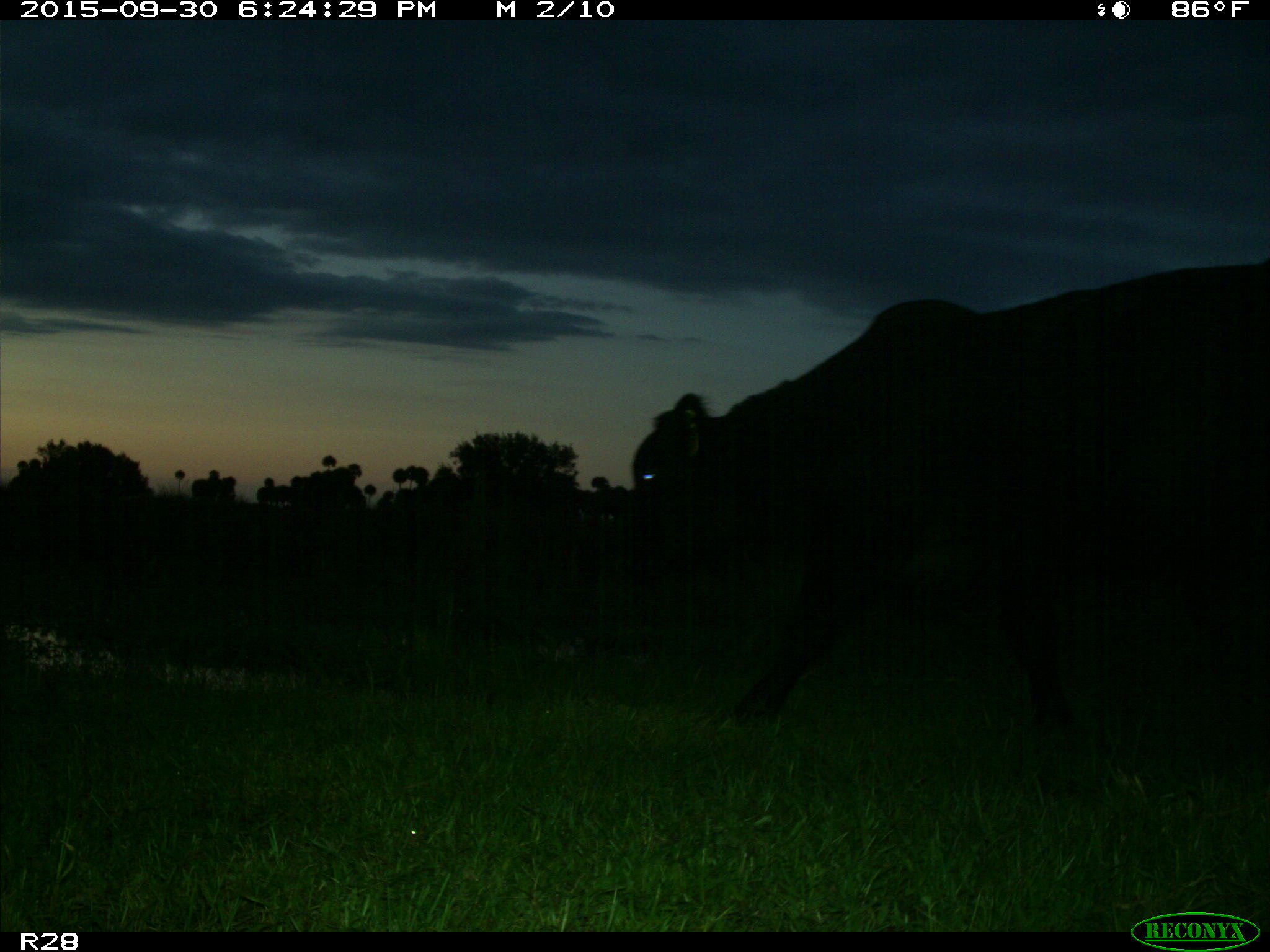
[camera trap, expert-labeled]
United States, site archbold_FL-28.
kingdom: Animalia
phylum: Chordata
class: Mammalia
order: Artiodactyla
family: Bovidae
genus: Bos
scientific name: Bos taurus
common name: domestic cow